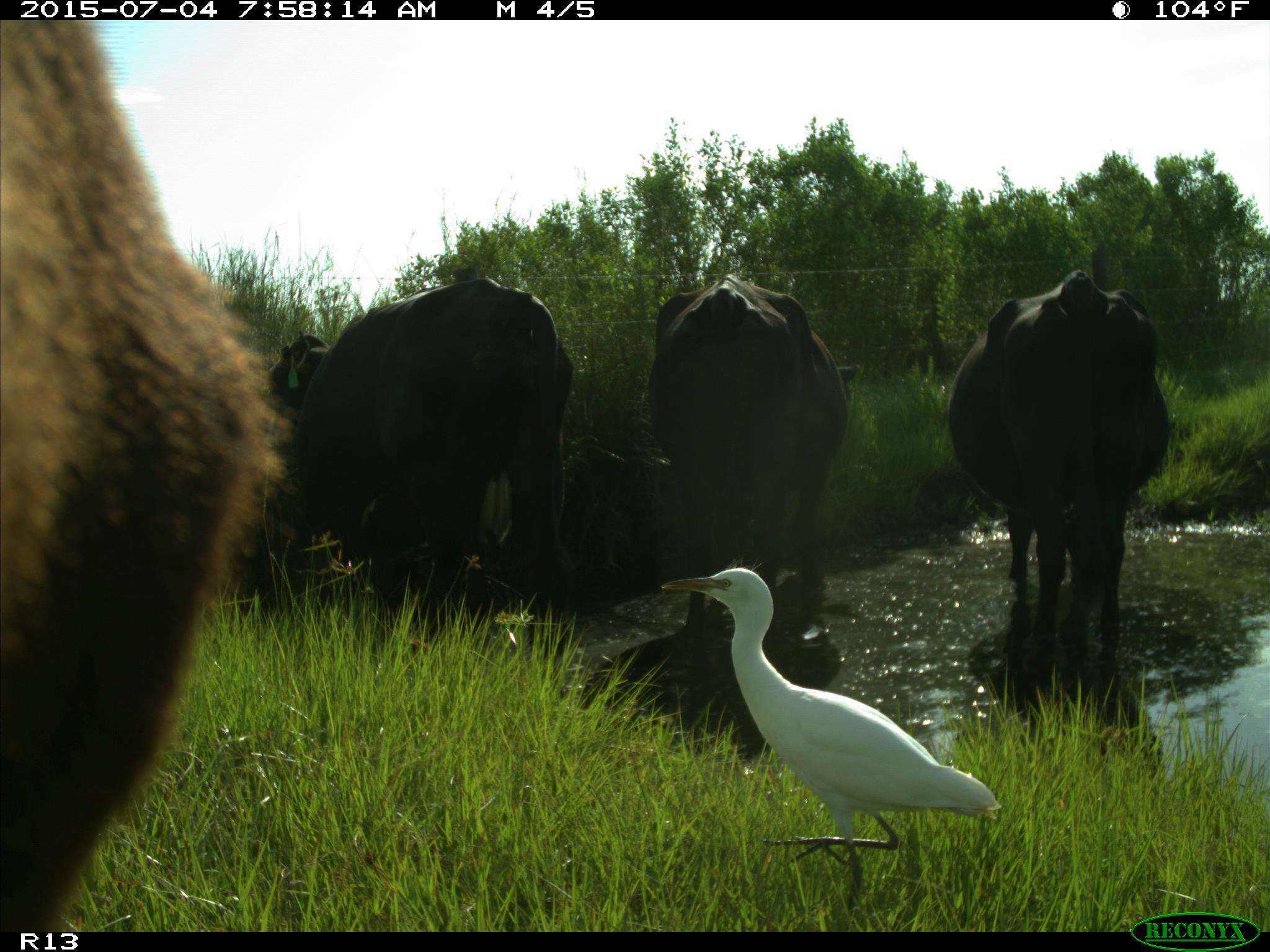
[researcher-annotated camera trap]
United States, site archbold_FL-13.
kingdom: Animalia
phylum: Chordata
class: Mammalia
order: Artiodactyla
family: Bovidae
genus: Bos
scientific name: Bos taurus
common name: domestic cow